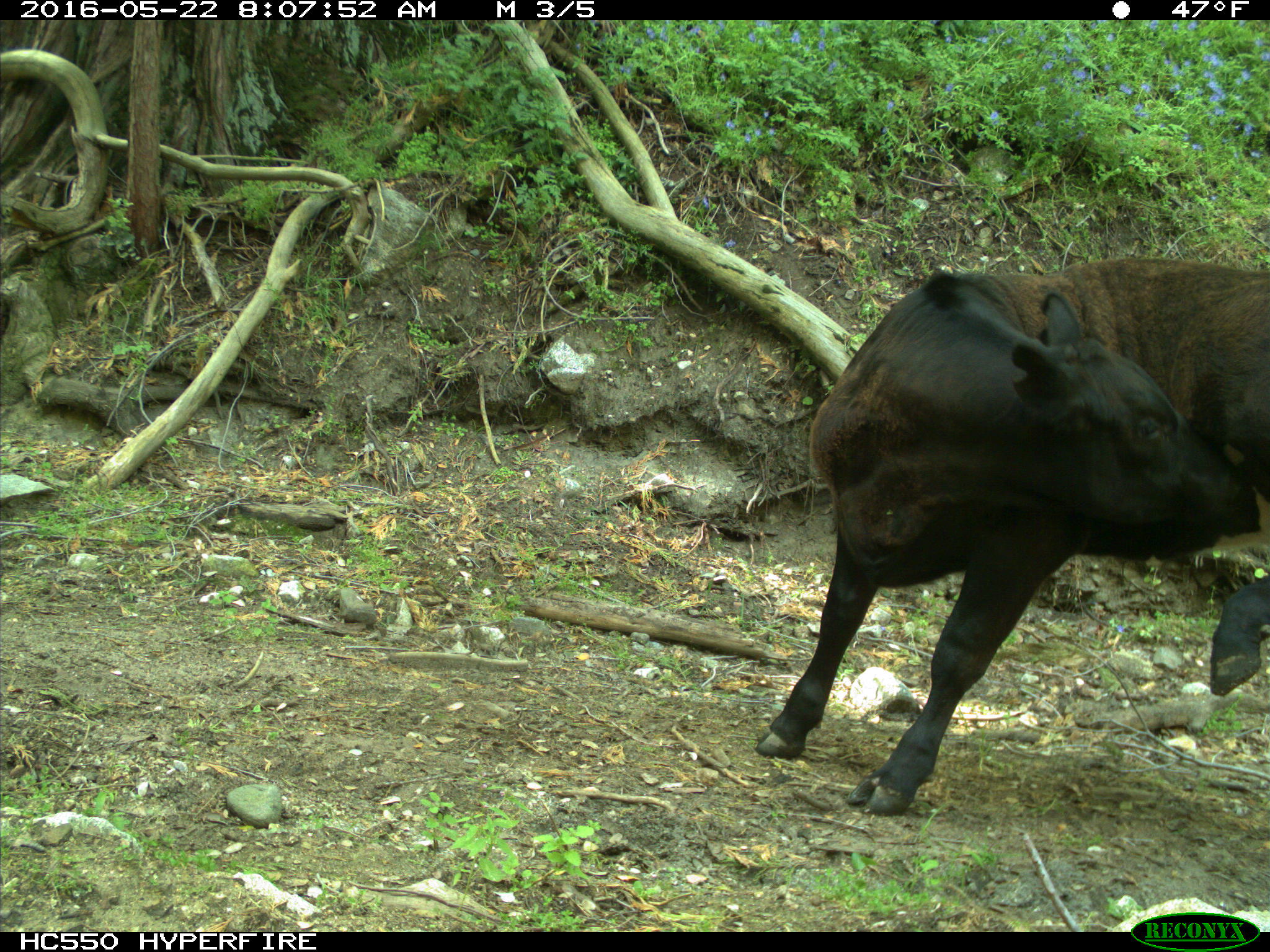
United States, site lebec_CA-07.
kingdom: Animalia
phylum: Chordata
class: Mammalia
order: Artiodactyla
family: Bovidae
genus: Bos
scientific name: Bos taurus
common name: domestic cow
Bos taurus (domestic cow).